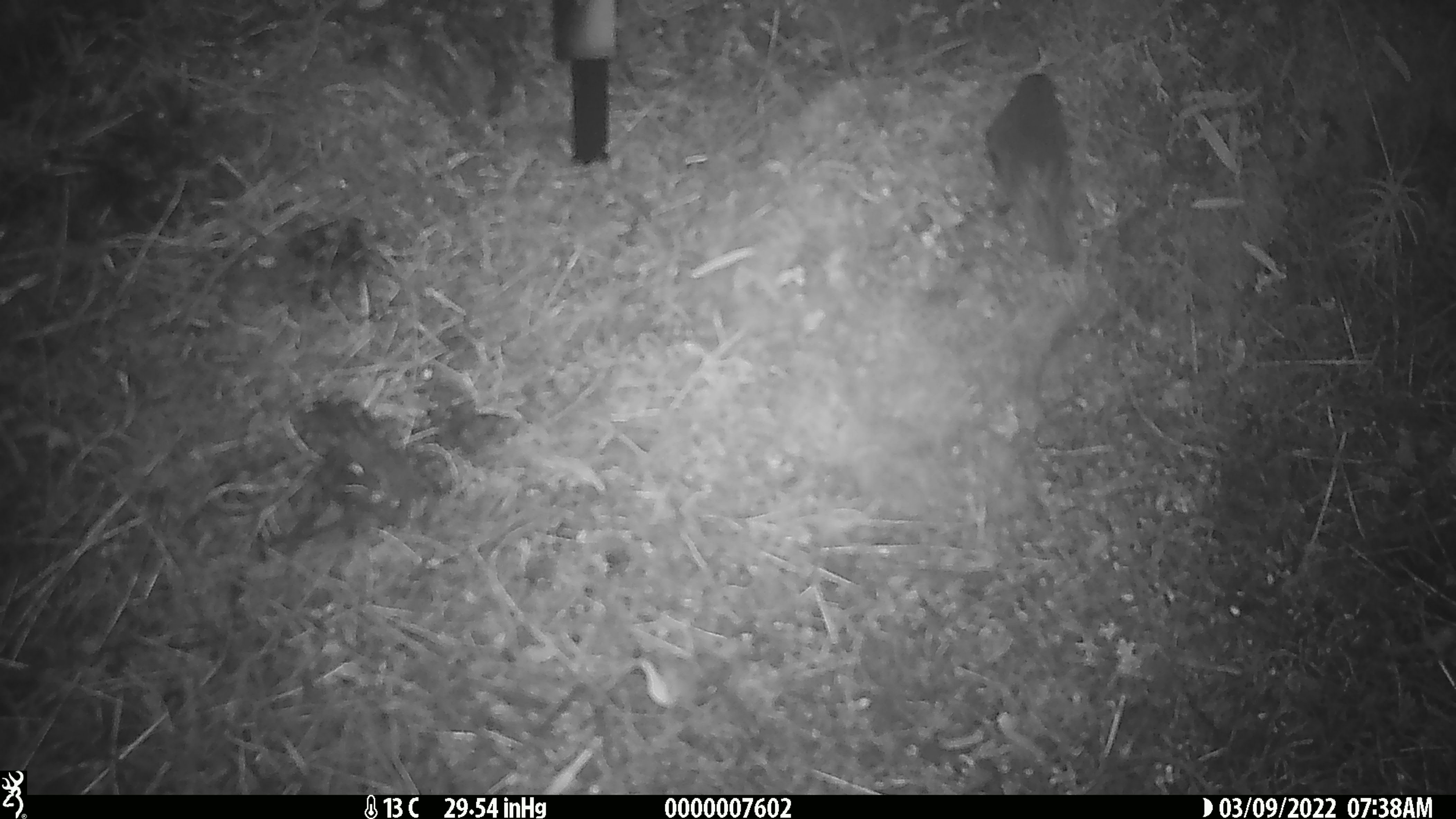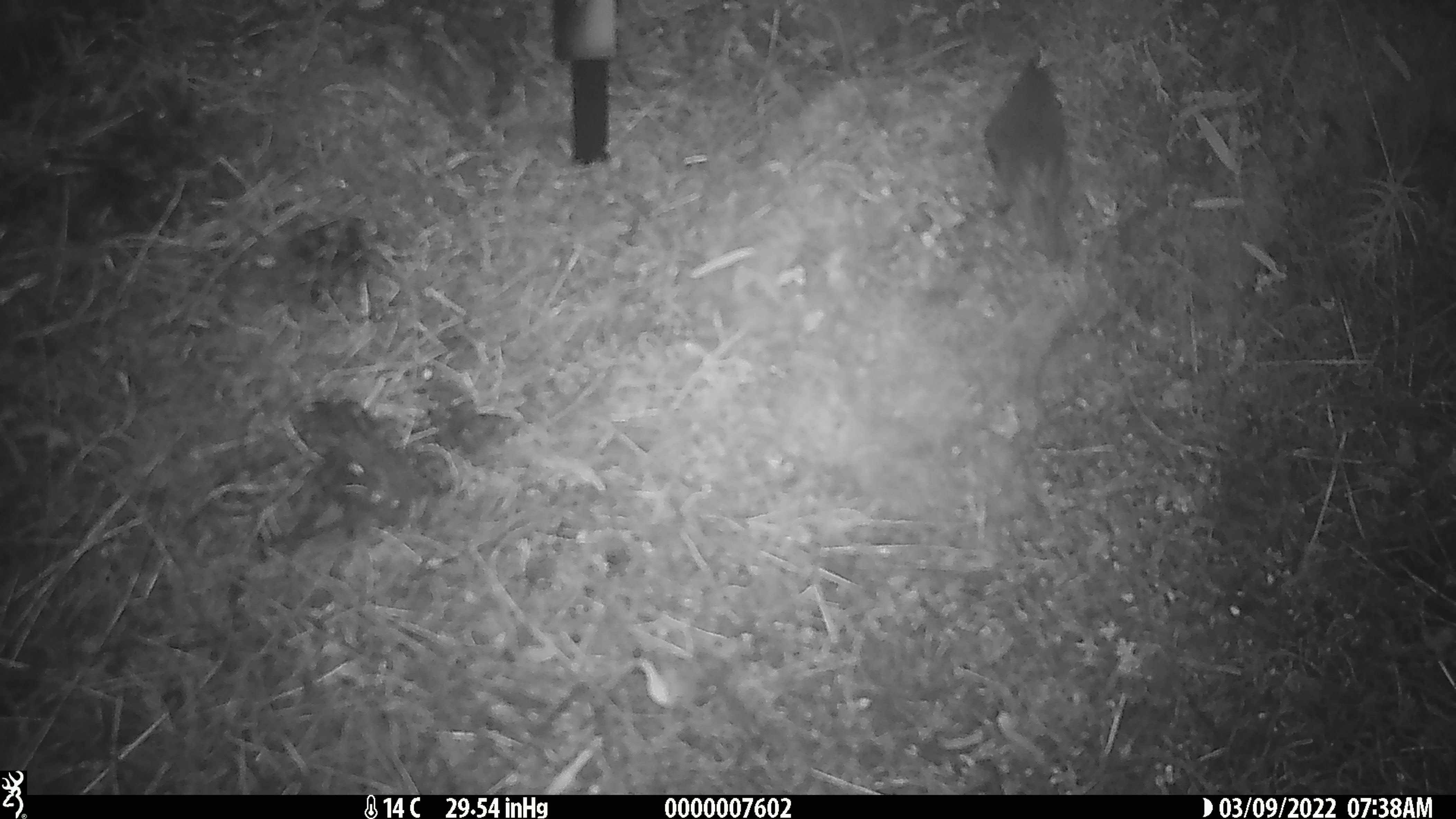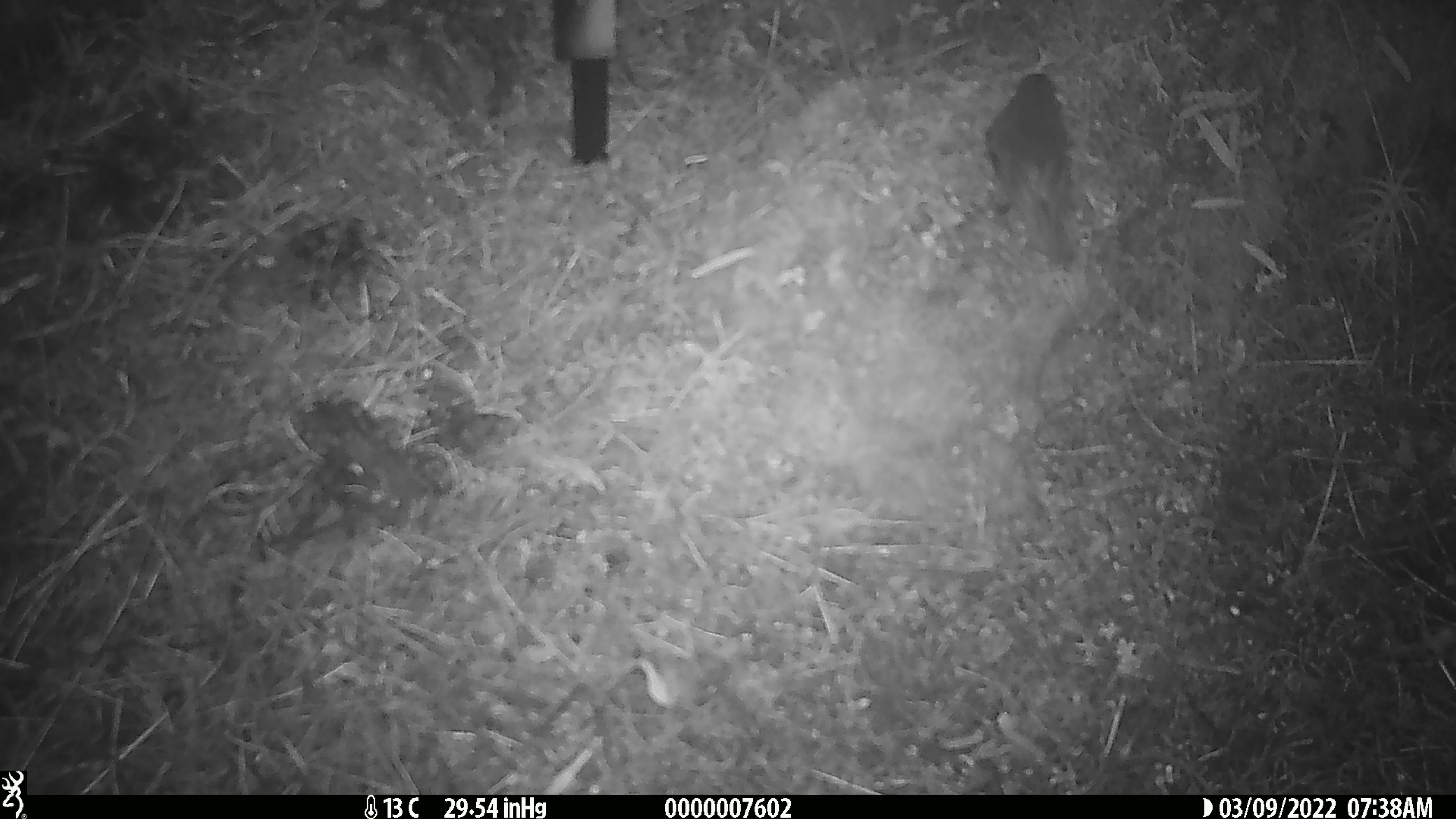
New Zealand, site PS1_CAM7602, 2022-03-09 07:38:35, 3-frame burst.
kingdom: Animalia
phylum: Chordata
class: Aves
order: Passeriformes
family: Petroicidae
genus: Petroica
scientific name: Petroica australis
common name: new zealand robin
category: robin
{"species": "robin (new zealand robin) (Petroica australis)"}